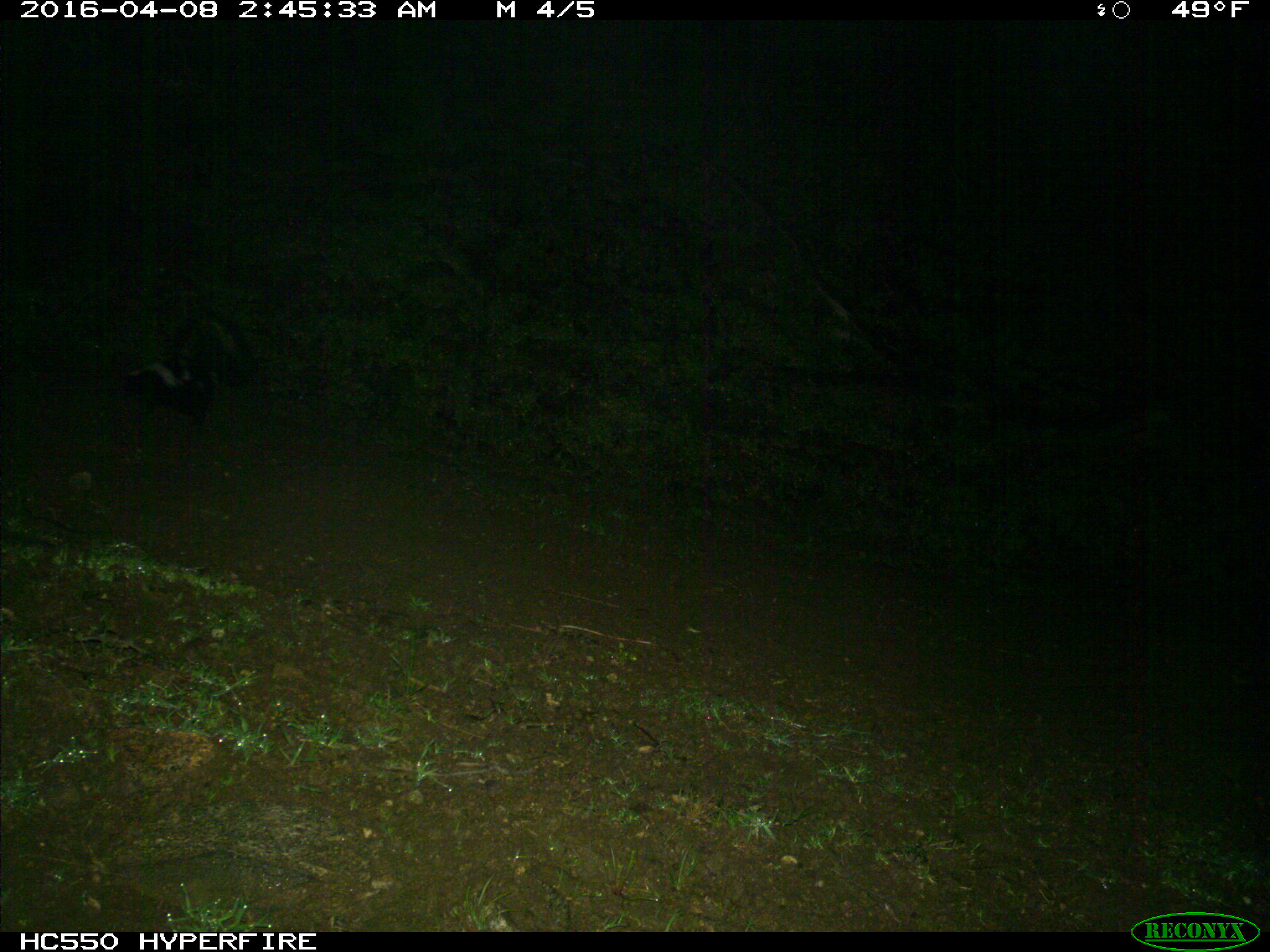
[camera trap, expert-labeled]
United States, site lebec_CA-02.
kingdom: Animalia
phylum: Chordata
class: Mammalia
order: Carnivora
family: Mephitidae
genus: Mephitis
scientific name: Mephitis mephitis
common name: striped skunk